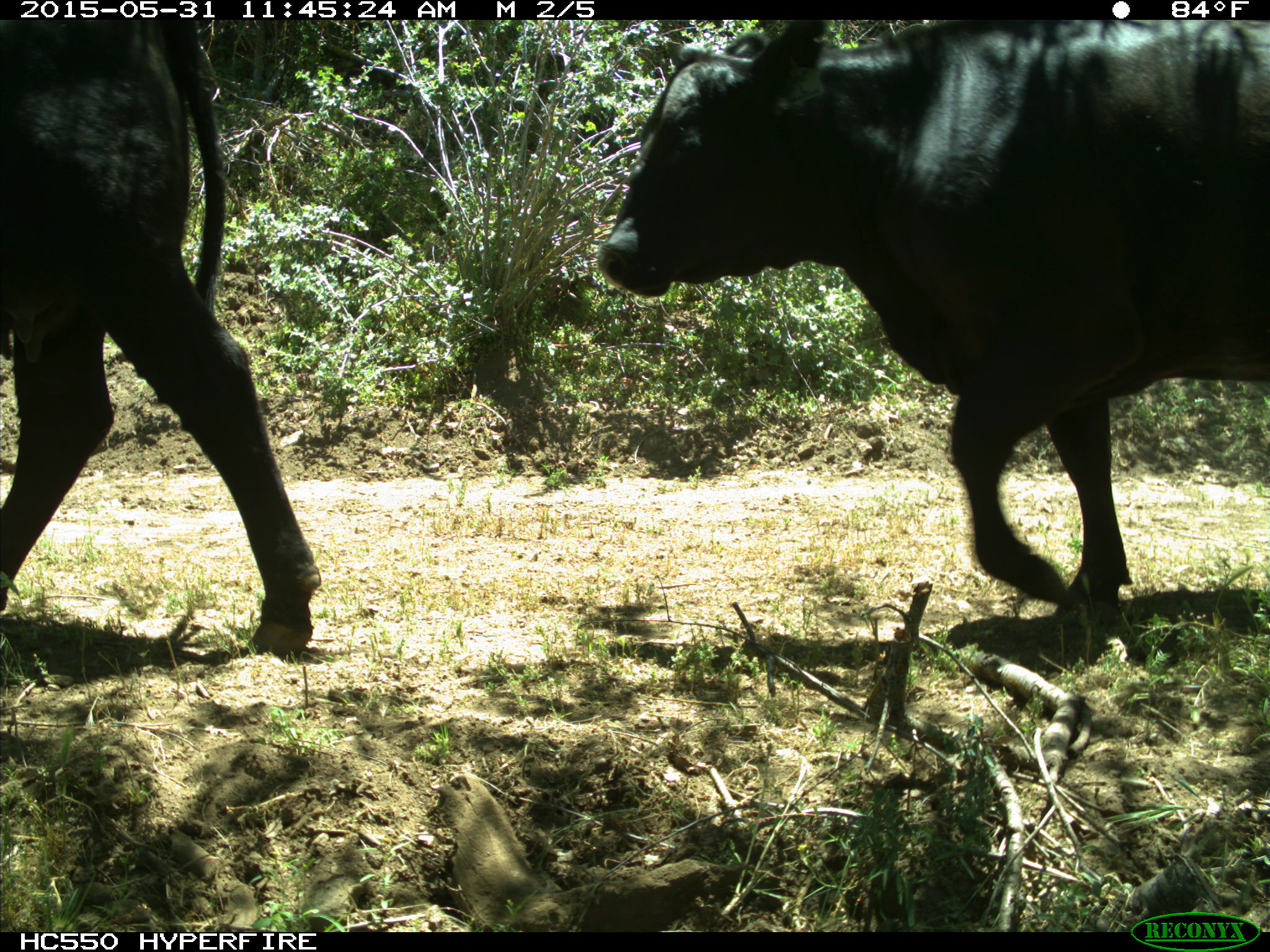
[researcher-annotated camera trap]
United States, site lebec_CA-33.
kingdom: Animalia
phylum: Chordata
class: Mammalia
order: Artiodactyla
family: Bovidae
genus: Bos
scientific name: Bos taurus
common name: domestic cow